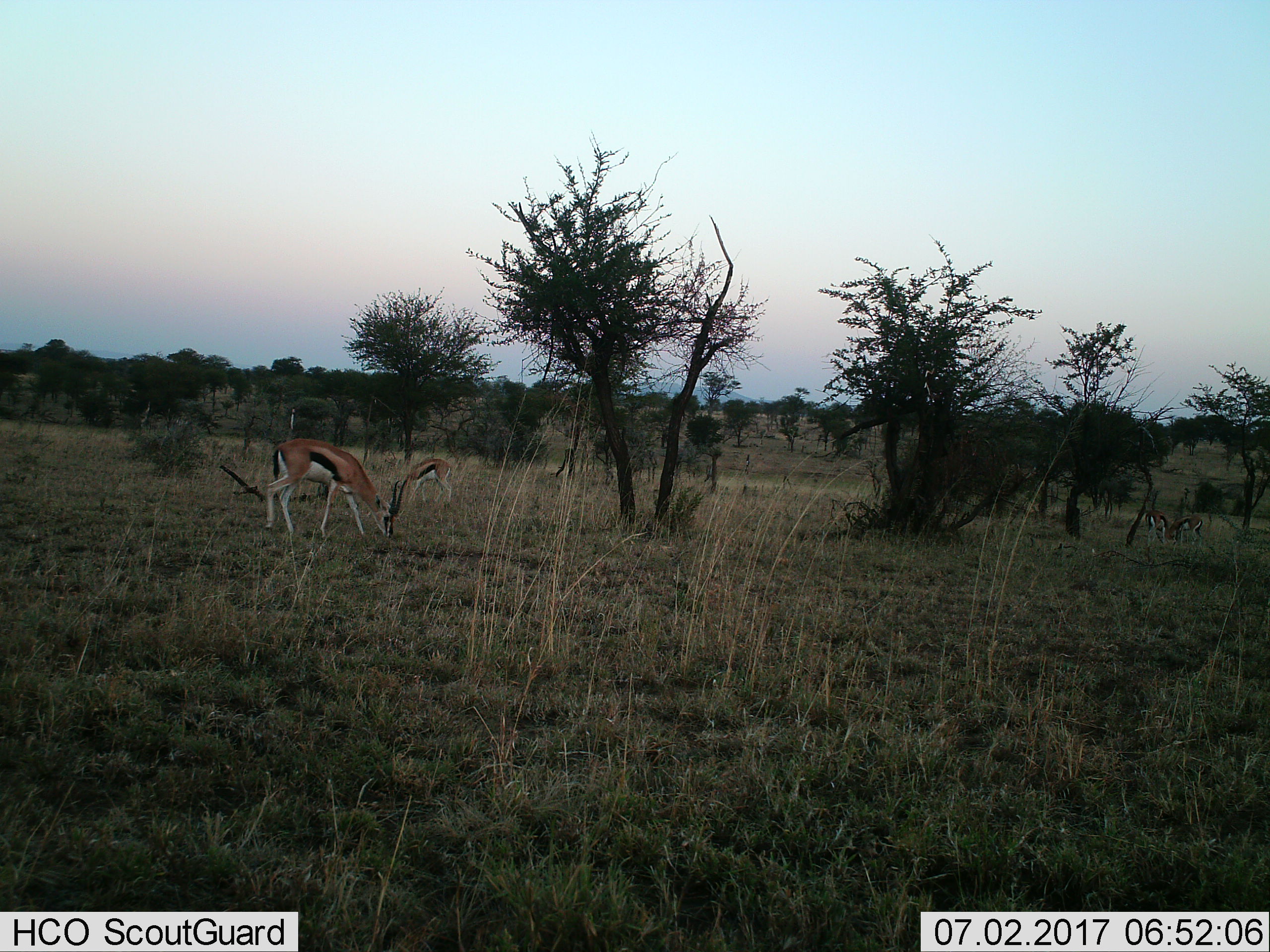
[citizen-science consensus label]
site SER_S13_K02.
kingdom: Animalia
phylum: Chordata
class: Mammalia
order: Artiodactyla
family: Bovidae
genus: Eudorcas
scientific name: Eudorcas thomsonii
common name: thomson's gazelle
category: gazellethomsons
Gazellethomsons (thomson's gazelle) (Eudorcas thomsonii), count 4. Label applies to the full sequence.